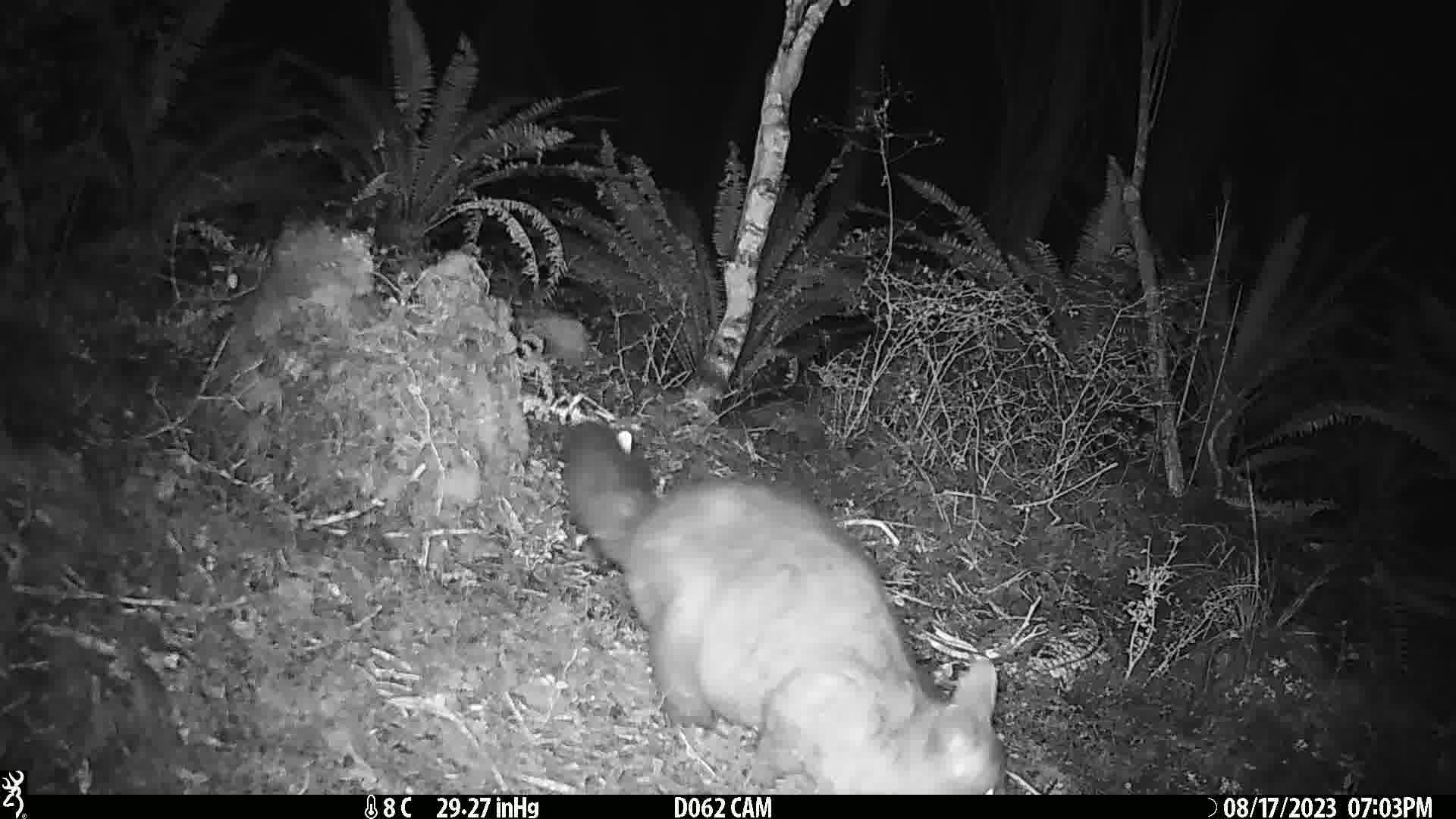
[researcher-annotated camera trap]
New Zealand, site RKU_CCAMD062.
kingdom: Animalia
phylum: Chordata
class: Mammalia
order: Diprotodontia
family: Phalangeridae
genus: Trichosurus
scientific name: Trichosurus vulpecula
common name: common brushtail possum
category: possum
Possum (common brushtail possum) (Trichosurus vulpecula).